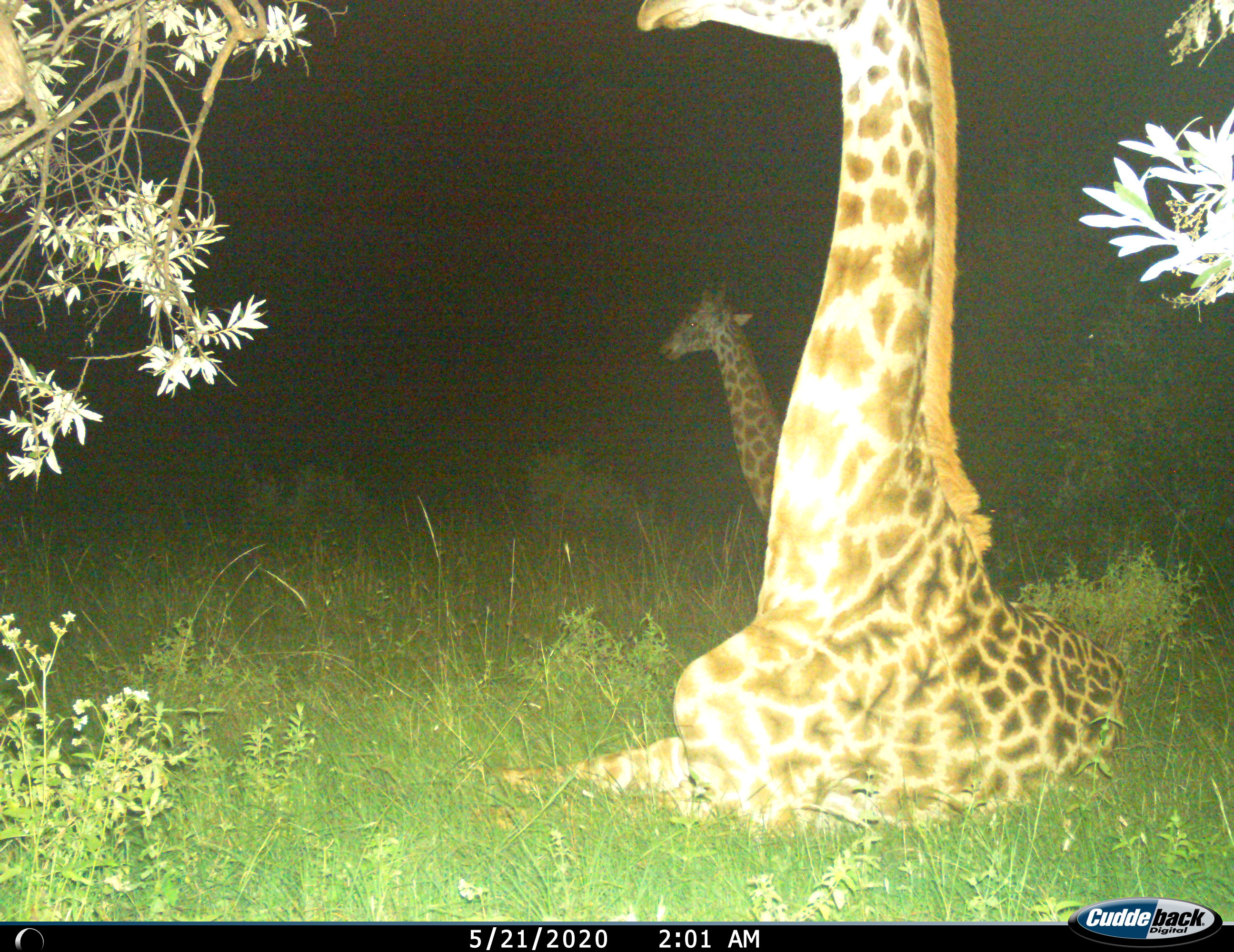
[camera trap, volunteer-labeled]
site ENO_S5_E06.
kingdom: Animalia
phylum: Chordata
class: Mammalia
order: Artiodactyla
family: Giraffidae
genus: Giraffa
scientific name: Giraffa camelopardalis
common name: giraffe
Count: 2.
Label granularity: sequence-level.